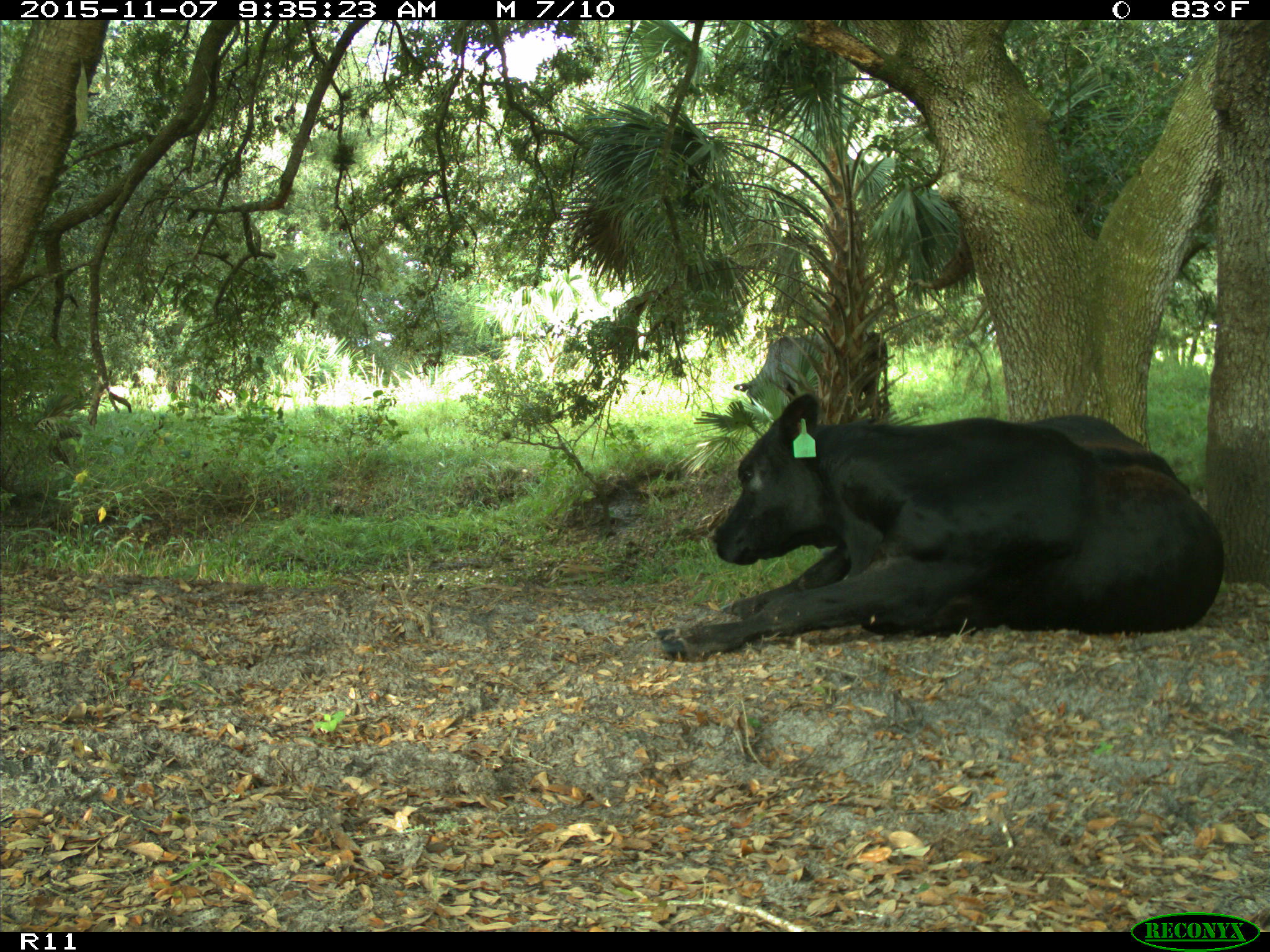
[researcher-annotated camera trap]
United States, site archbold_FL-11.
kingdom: Animalia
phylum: Chordata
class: Mammalia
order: Artiodactyla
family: Bovidae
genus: Bos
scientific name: Bos taurus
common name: domestic cow